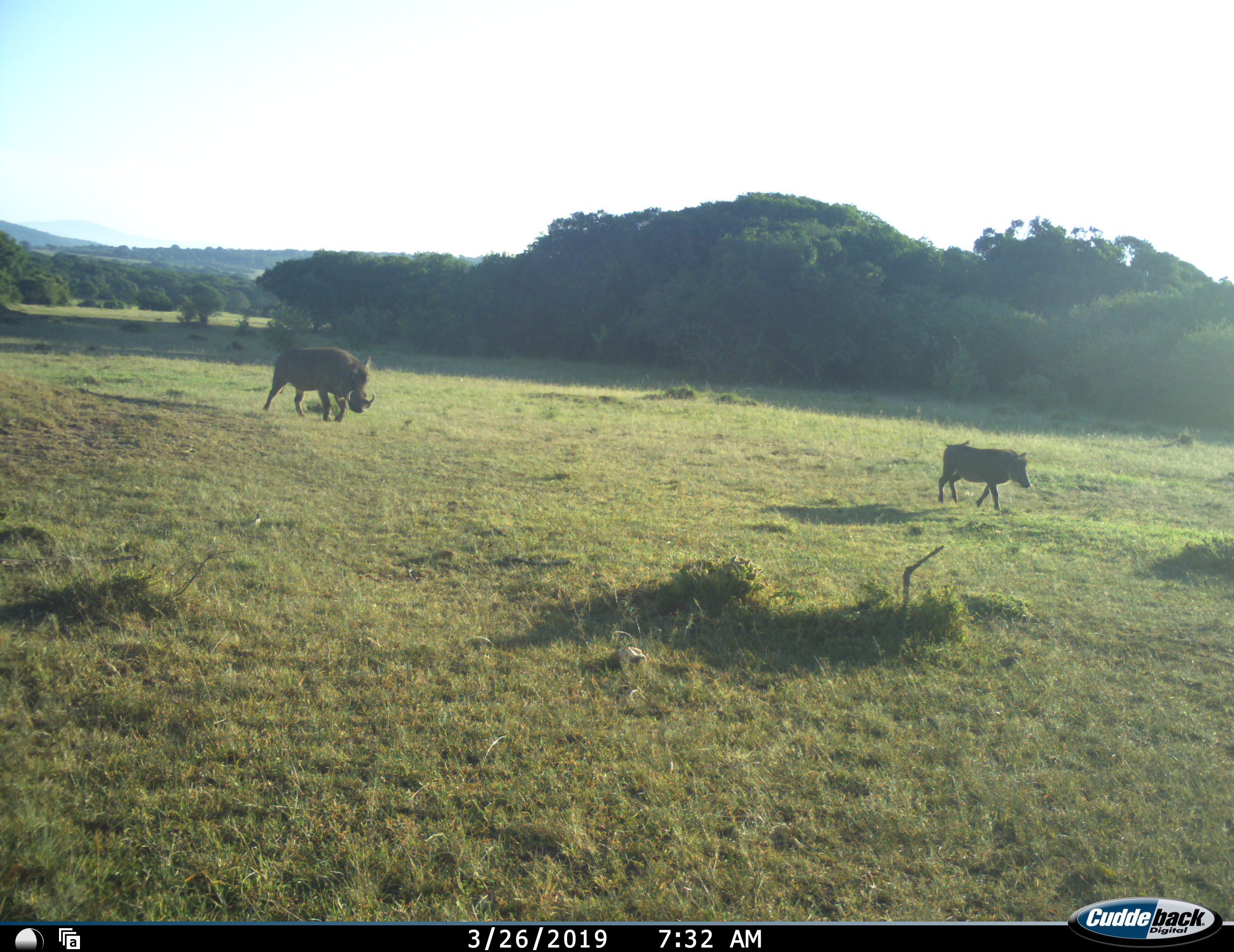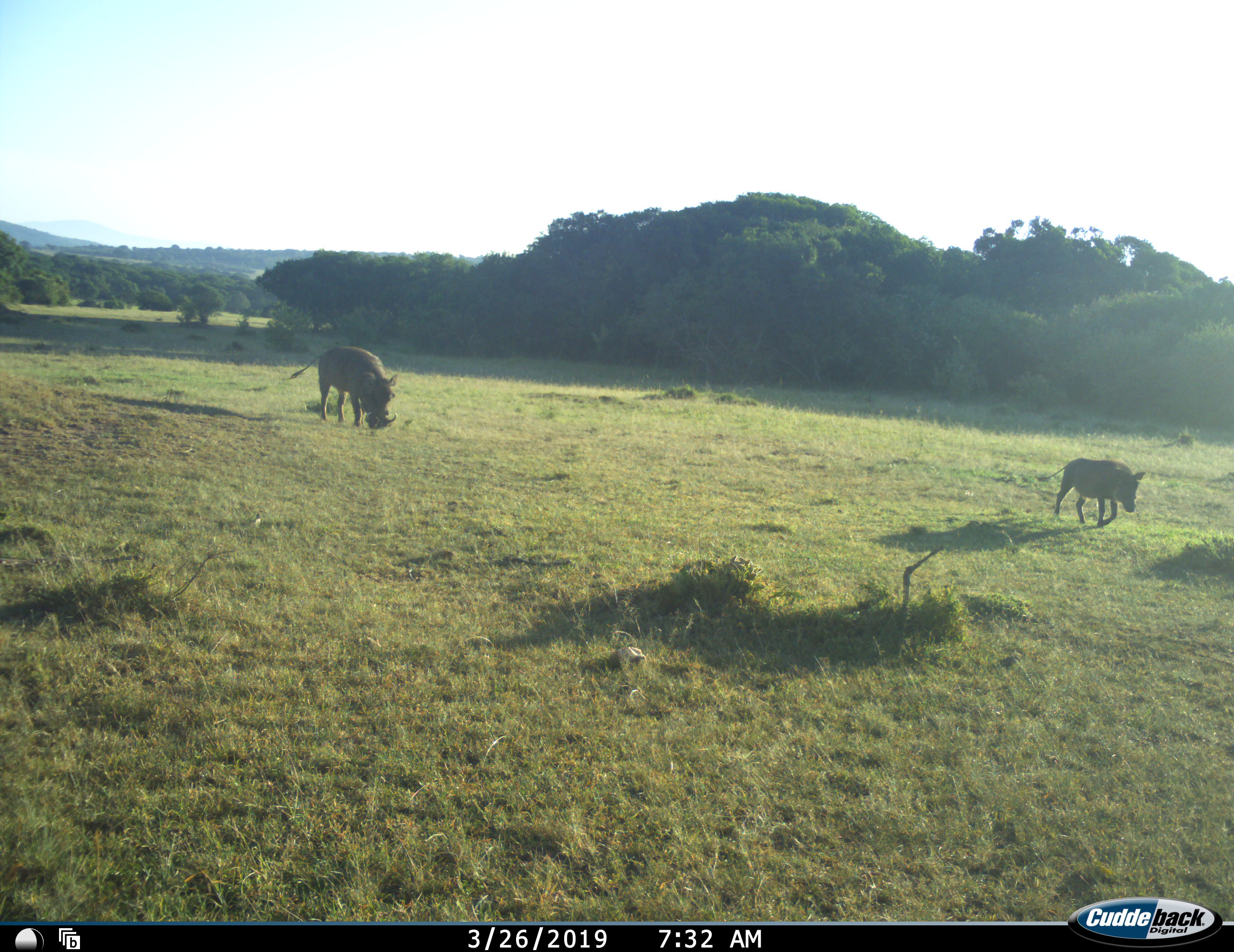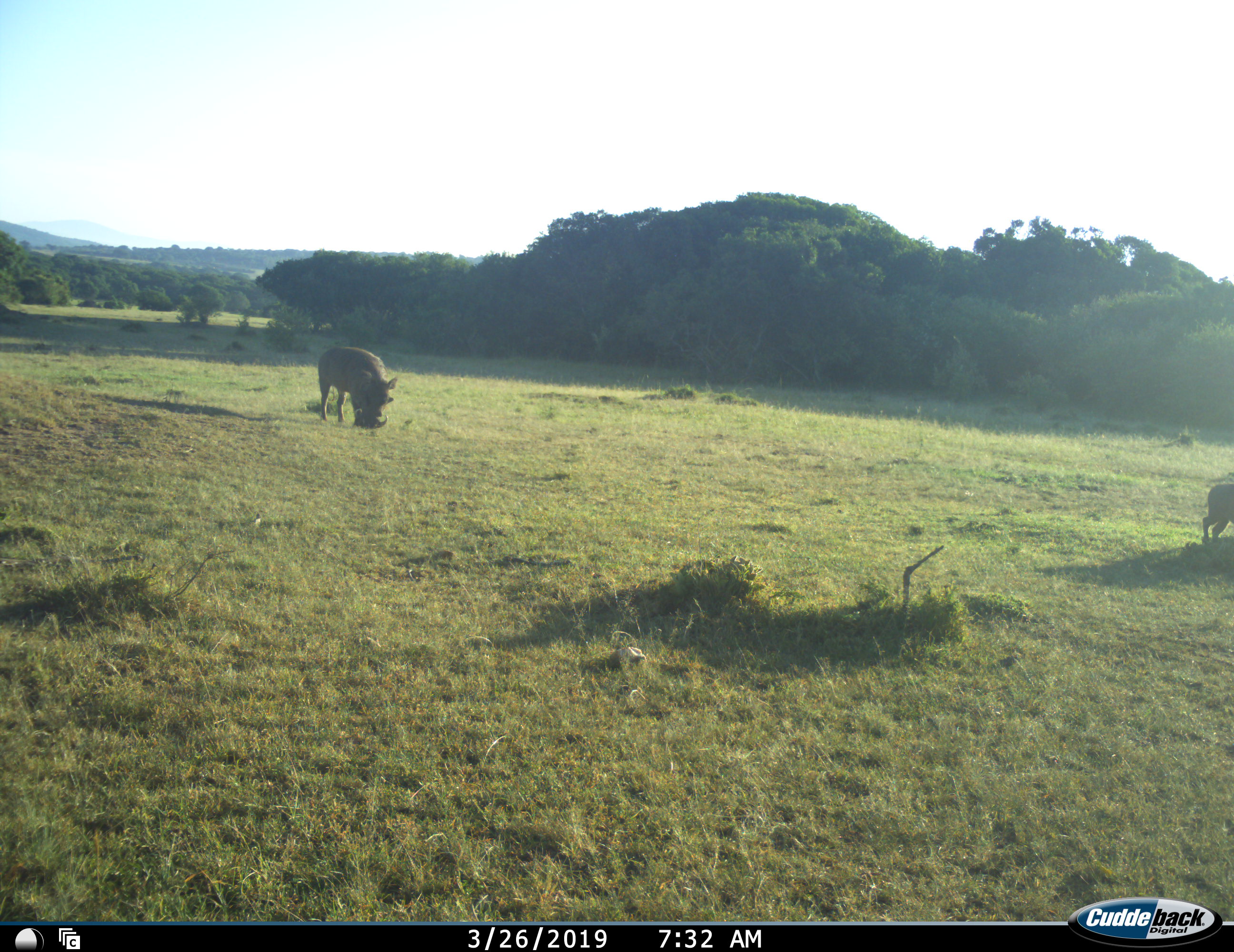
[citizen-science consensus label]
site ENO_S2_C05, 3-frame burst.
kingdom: Animalia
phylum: Chordata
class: Mammalia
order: Artiodactyla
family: Suidae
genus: Phacochoerus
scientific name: Phacochoerus africanus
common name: warthog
Warthog (Phacochoerus africanus), count 2. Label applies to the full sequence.